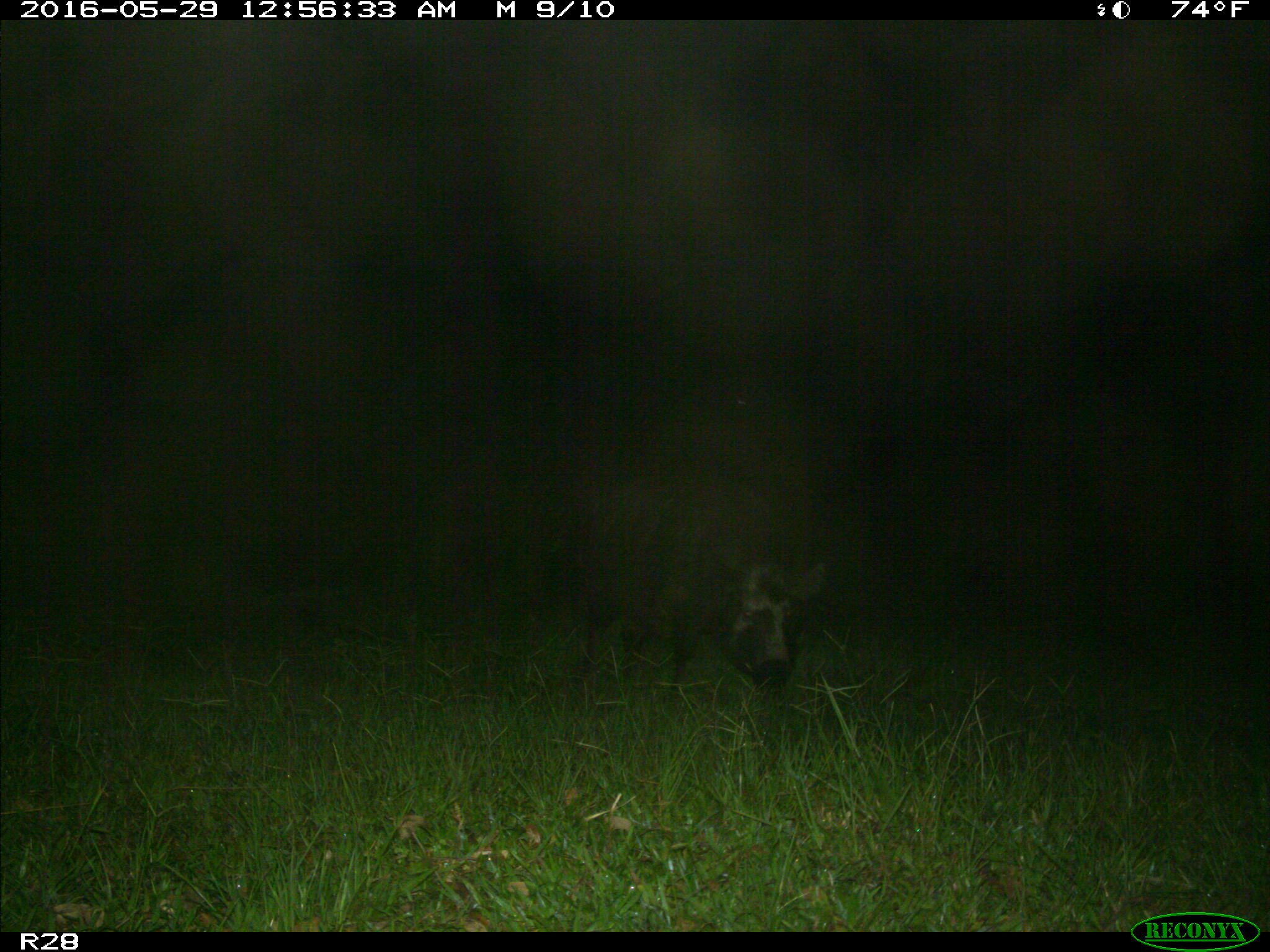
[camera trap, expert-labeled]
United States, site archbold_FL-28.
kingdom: Animalia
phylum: Chordata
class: Mammalia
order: Artiodactyla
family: Suidae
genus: Sus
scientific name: Sus scrofa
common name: wild boar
Sus scrofa (wild boar).